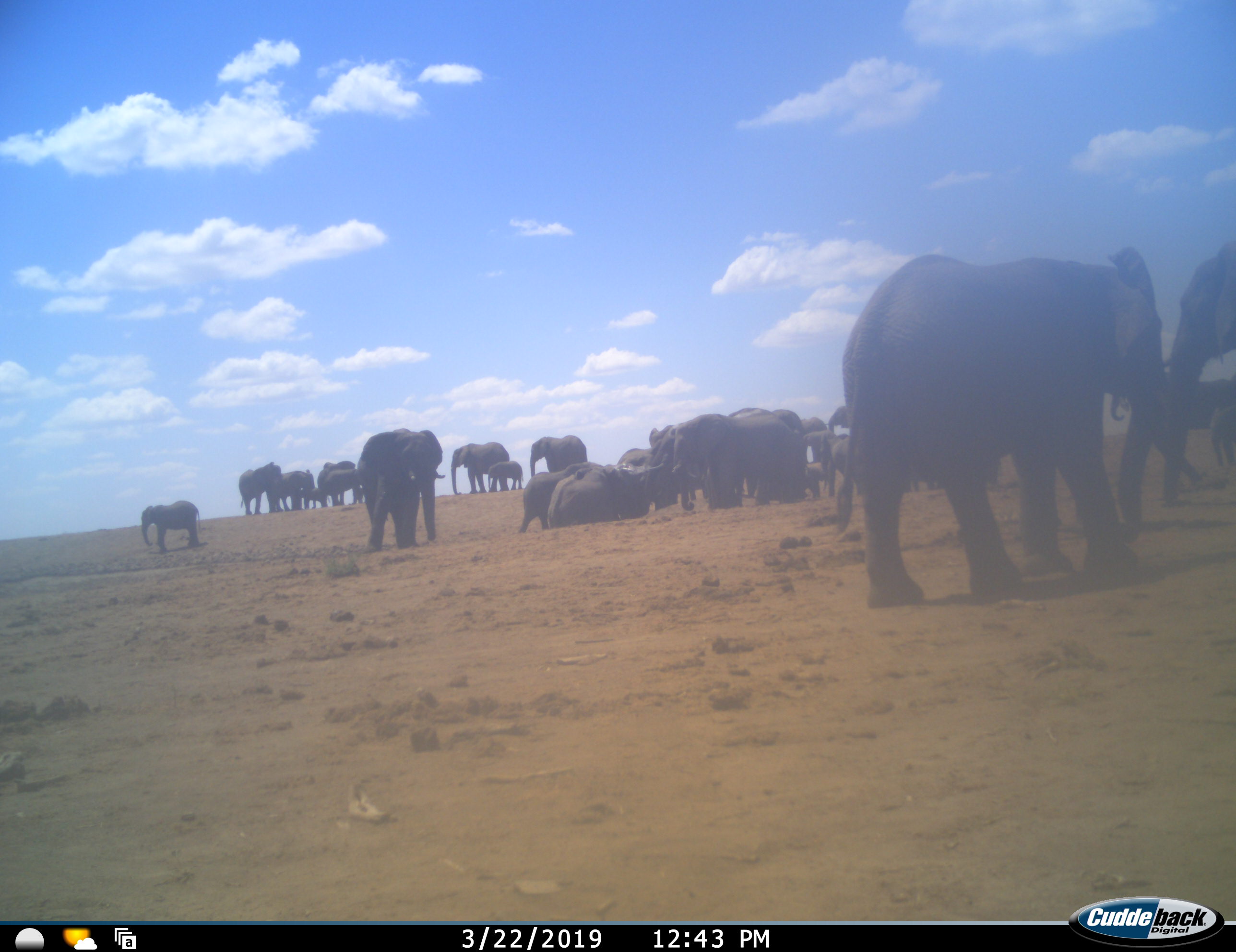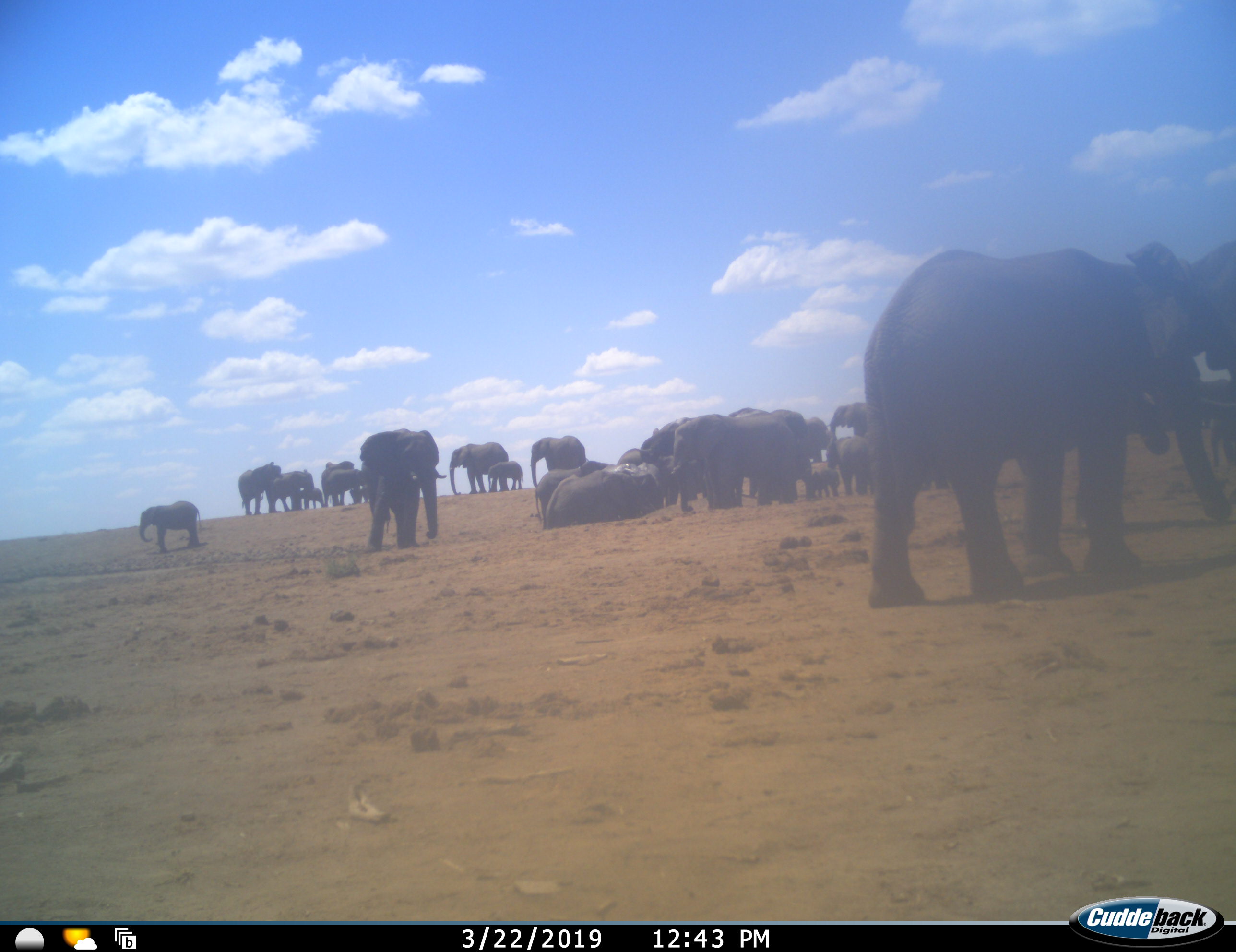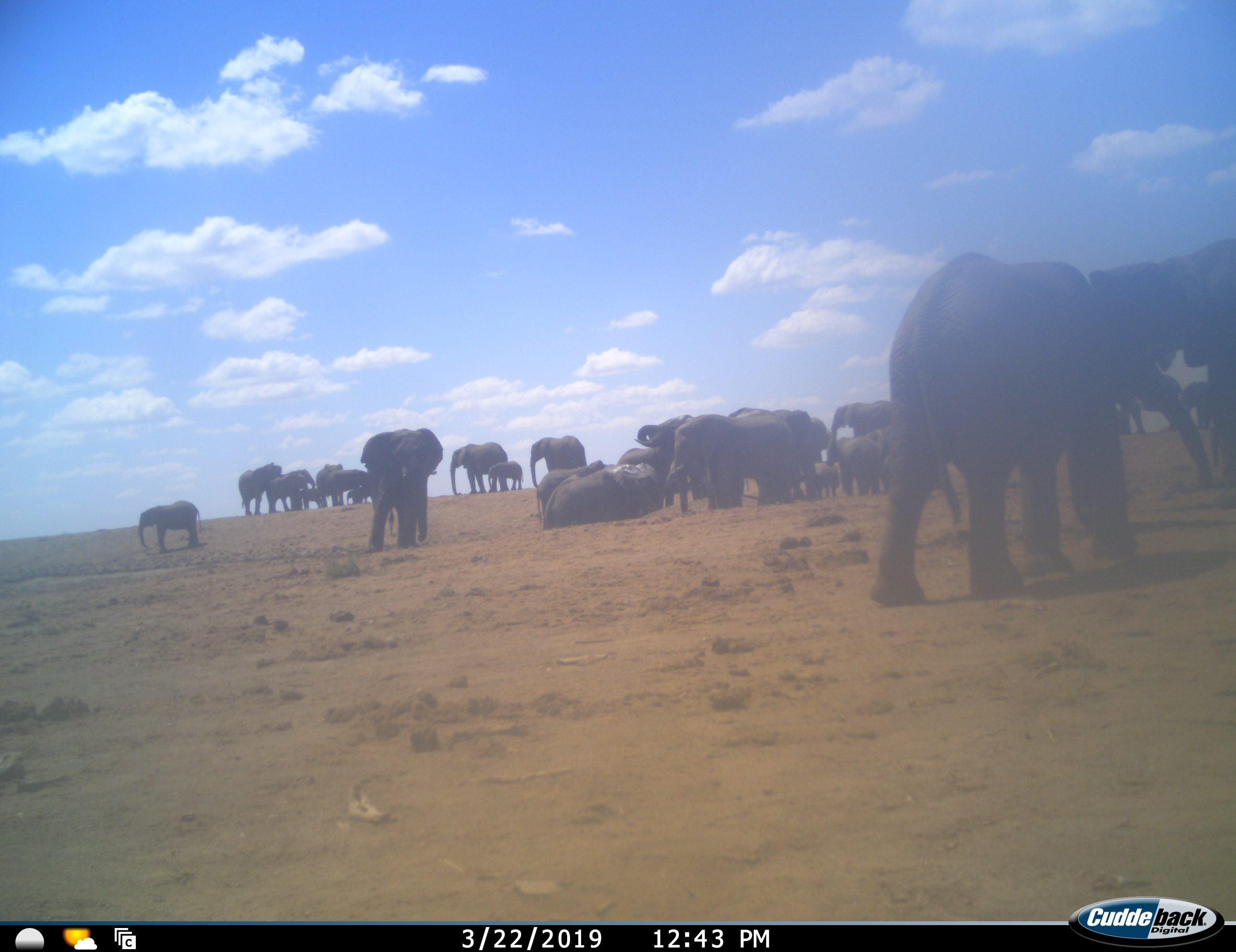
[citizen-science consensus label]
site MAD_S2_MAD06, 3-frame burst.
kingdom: Animalia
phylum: Chordata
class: Mammalia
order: Proboscidea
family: Elephantidae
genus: Loxodonta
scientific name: Loxodonta africana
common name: african bush elephant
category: elephant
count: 11-50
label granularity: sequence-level